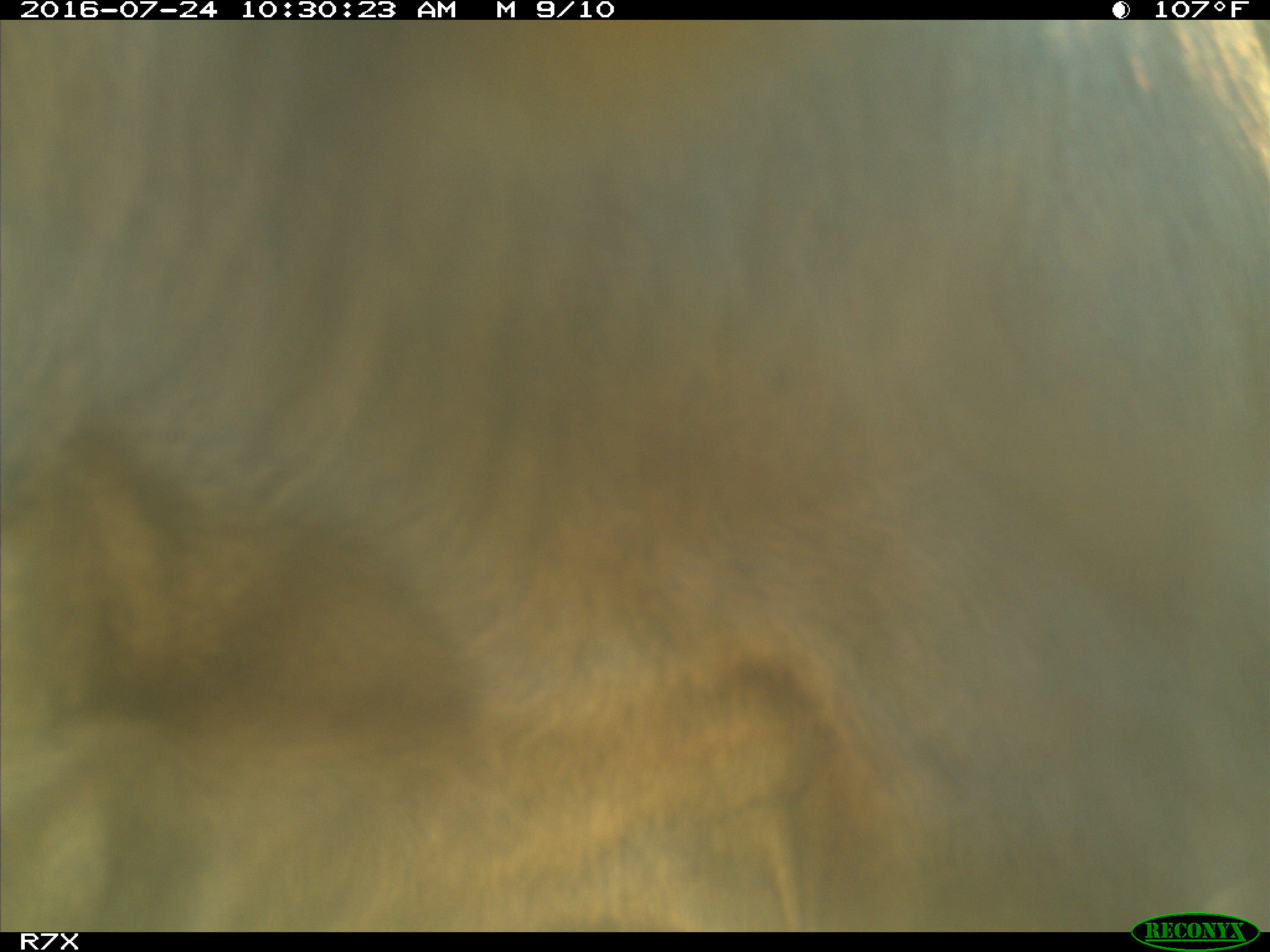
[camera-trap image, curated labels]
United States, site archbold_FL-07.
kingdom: Animalia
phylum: Chordata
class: Mammalia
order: Artiodactyla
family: Bovidae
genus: Bos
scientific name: Bos taurus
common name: domestic cow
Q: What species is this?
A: Bos taurus (domestic cow).